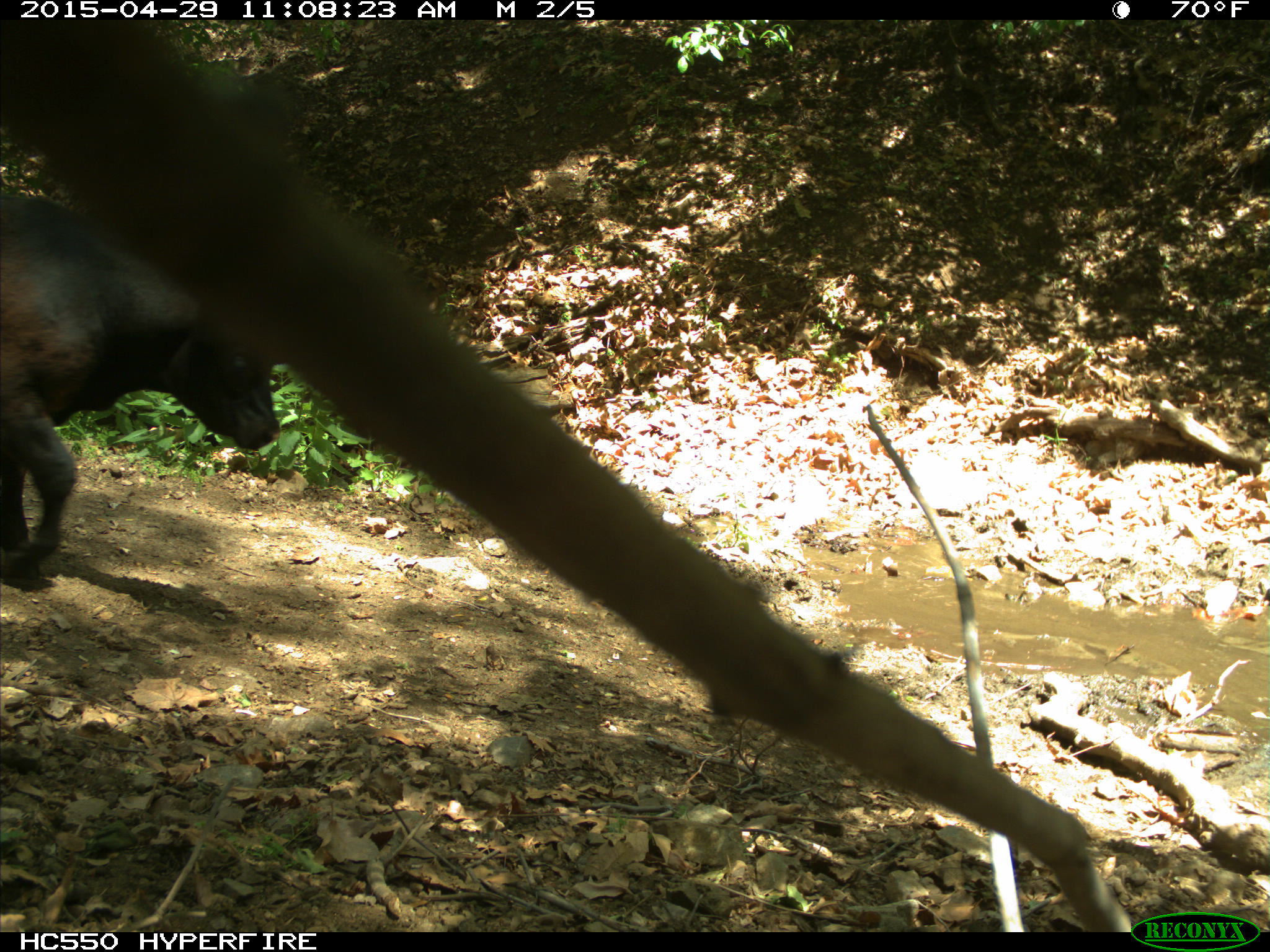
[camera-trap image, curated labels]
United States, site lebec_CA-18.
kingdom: Animalia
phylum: Chordata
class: Mammalia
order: Artiodactyla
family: Bovidae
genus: Bos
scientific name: Bos taurus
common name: domestic cow